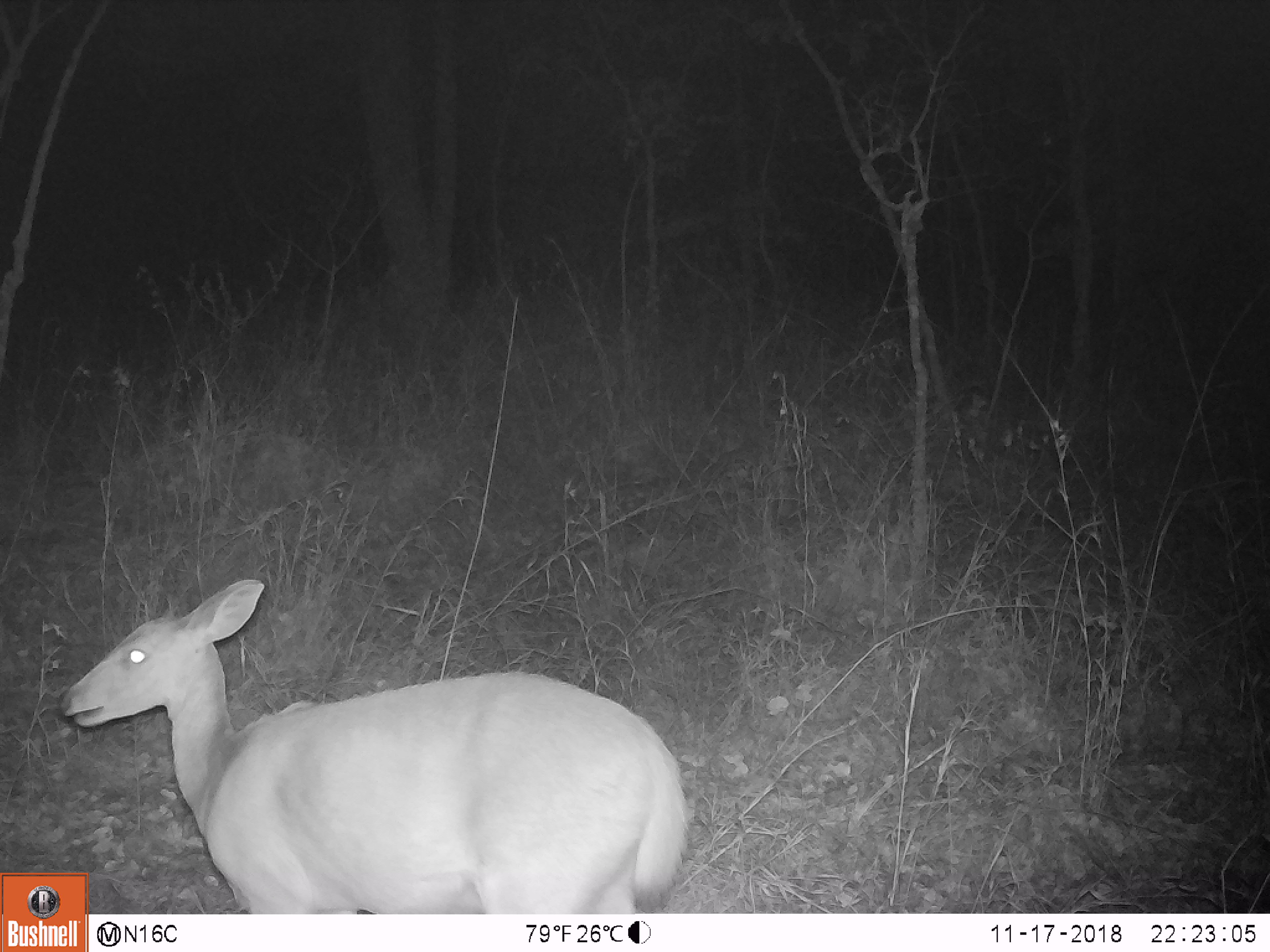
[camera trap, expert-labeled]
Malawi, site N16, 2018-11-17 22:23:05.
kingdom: Animalia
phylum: Chordata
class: Mammalia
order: Artiodactyla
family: Bovidae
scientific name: Antilopinae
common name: small antelope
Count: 1.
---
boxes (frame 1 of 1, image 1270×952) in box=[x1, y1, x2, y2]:
small antelope: box=[91, 577, 692, 911]